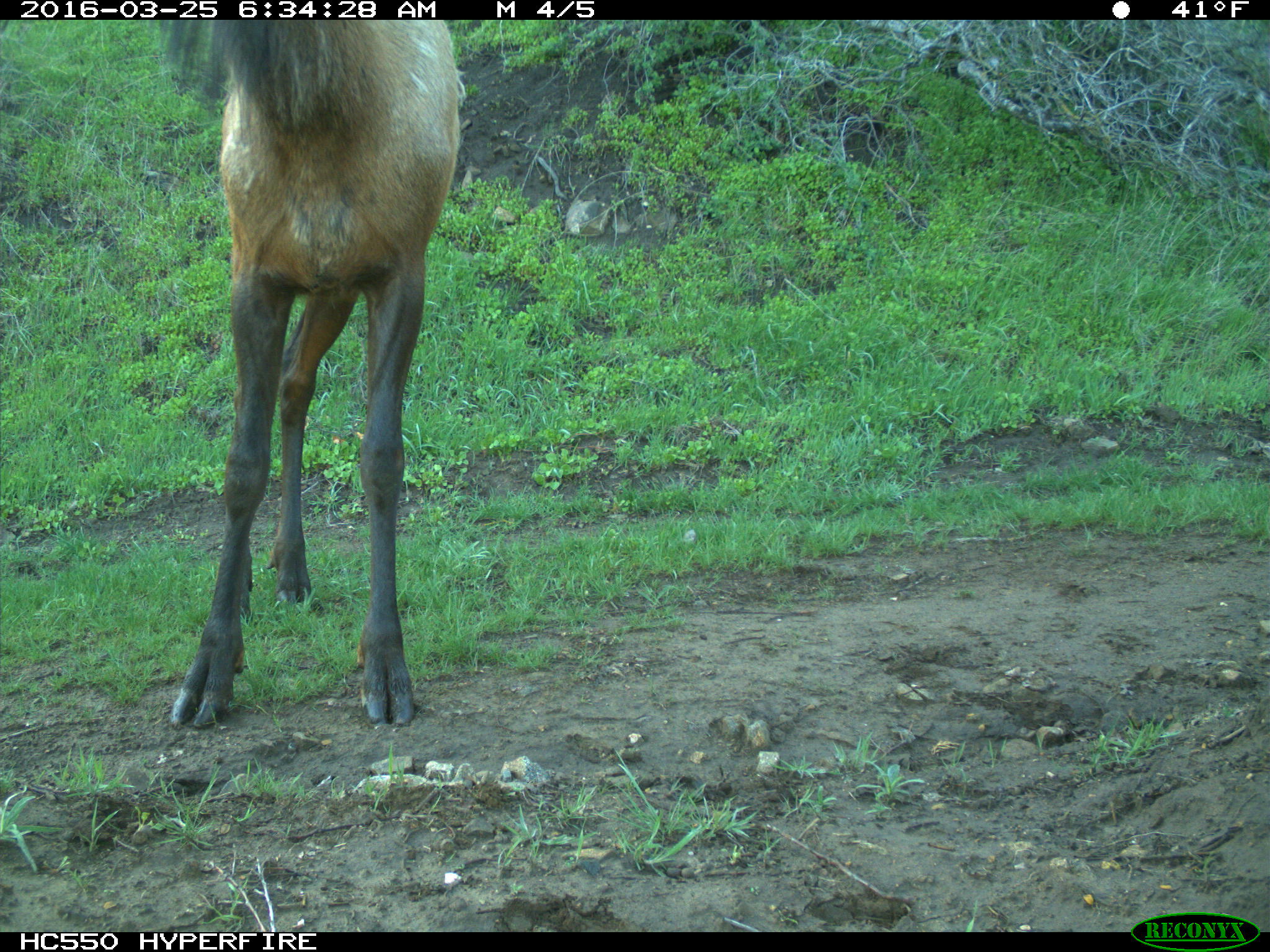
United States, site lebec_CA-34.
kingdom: Animalia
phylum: Chordata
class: Mammalia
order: Artiodactyla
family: Cervidae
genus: Cervus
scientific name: Cervus canadensis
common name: elk